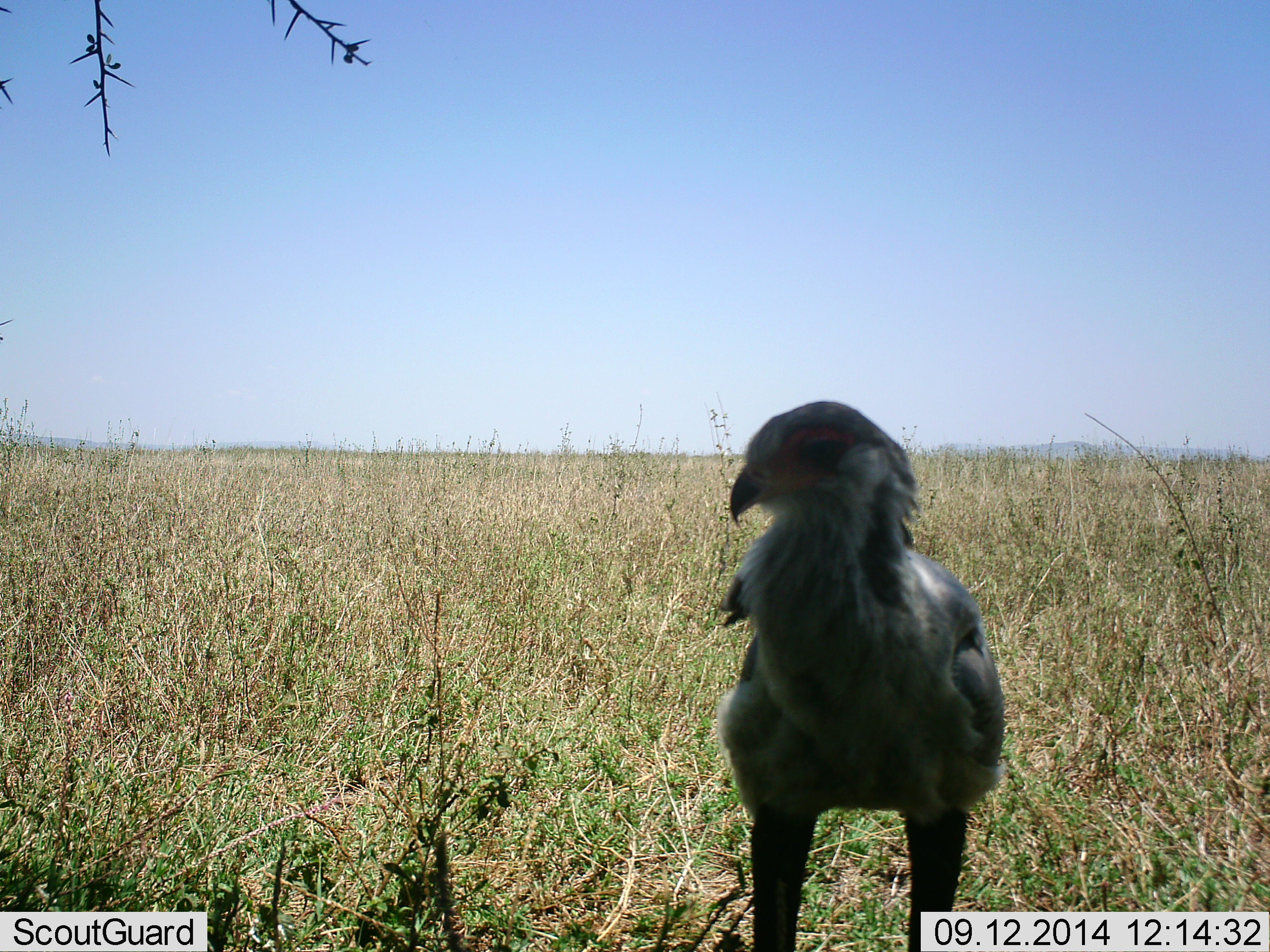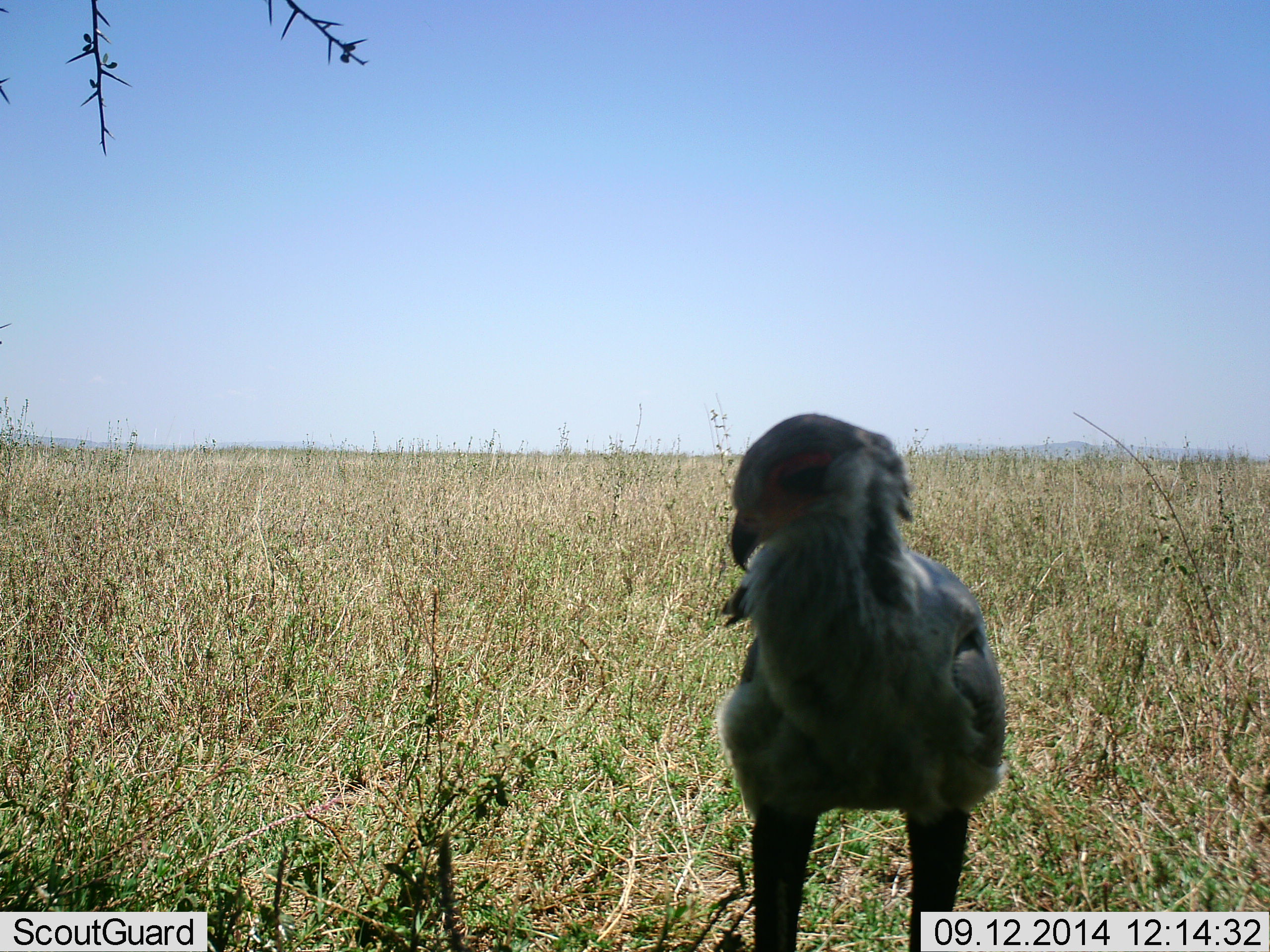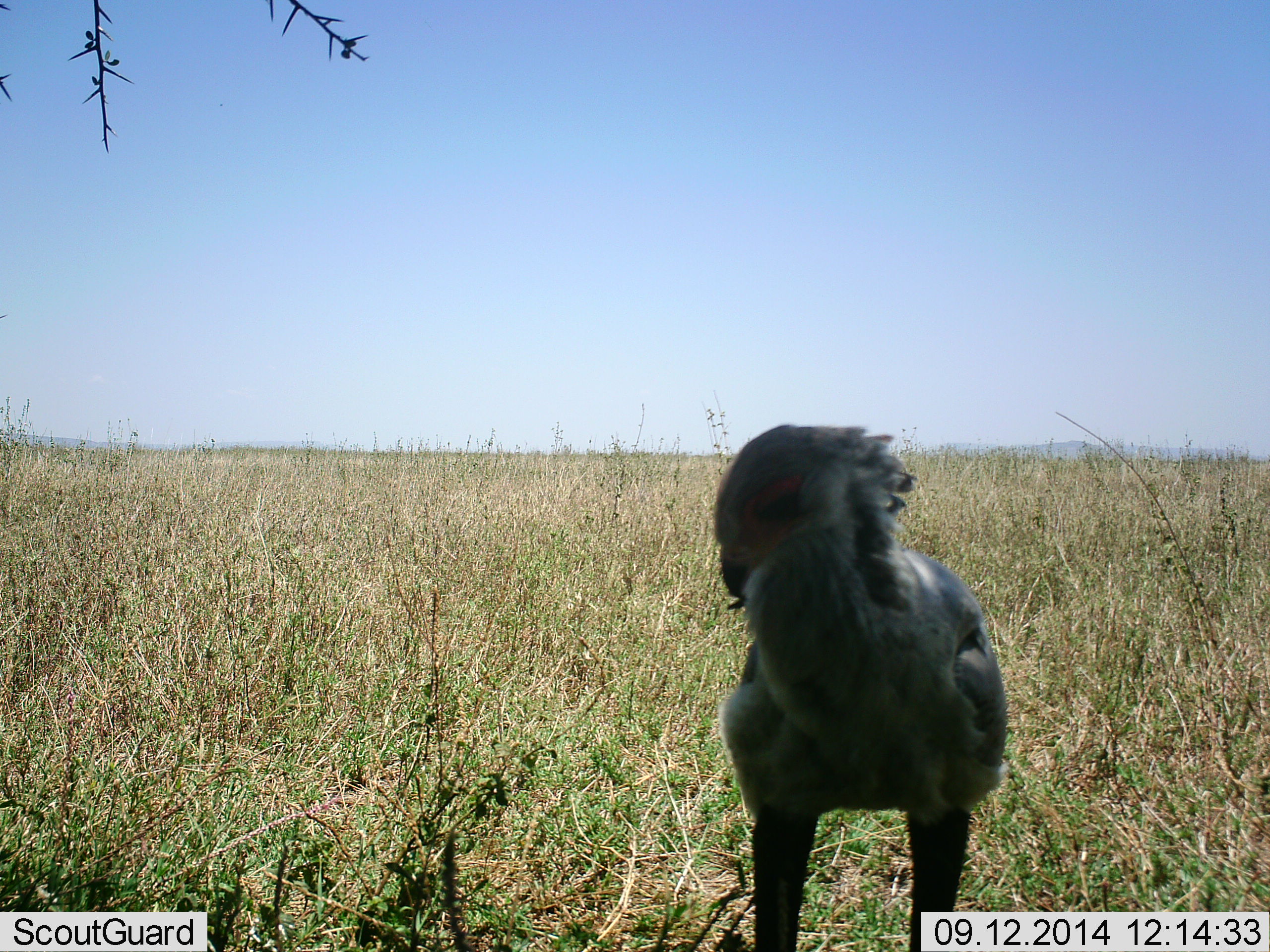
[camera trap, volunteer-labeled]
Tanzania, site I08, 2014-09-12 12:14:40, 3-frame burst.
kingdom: Animalia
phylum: Chordata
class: Aves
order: Accipitriformes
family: Sagittariidae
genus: Sagittarius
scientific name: Sagittarius serpentarius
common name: secretary bird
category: secretarybird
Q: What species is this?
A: Secretarybird (secretary bird) (Sagittarius serpentarius).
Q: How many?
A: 1.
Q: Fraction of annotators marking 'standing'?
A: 100%.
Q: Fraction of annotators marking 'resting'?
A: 0%.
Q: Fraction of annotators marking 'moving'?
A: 0%.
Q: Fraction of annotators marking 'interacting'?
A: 0%.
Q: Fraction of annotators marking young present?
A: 0%.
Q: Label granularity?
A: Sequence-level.